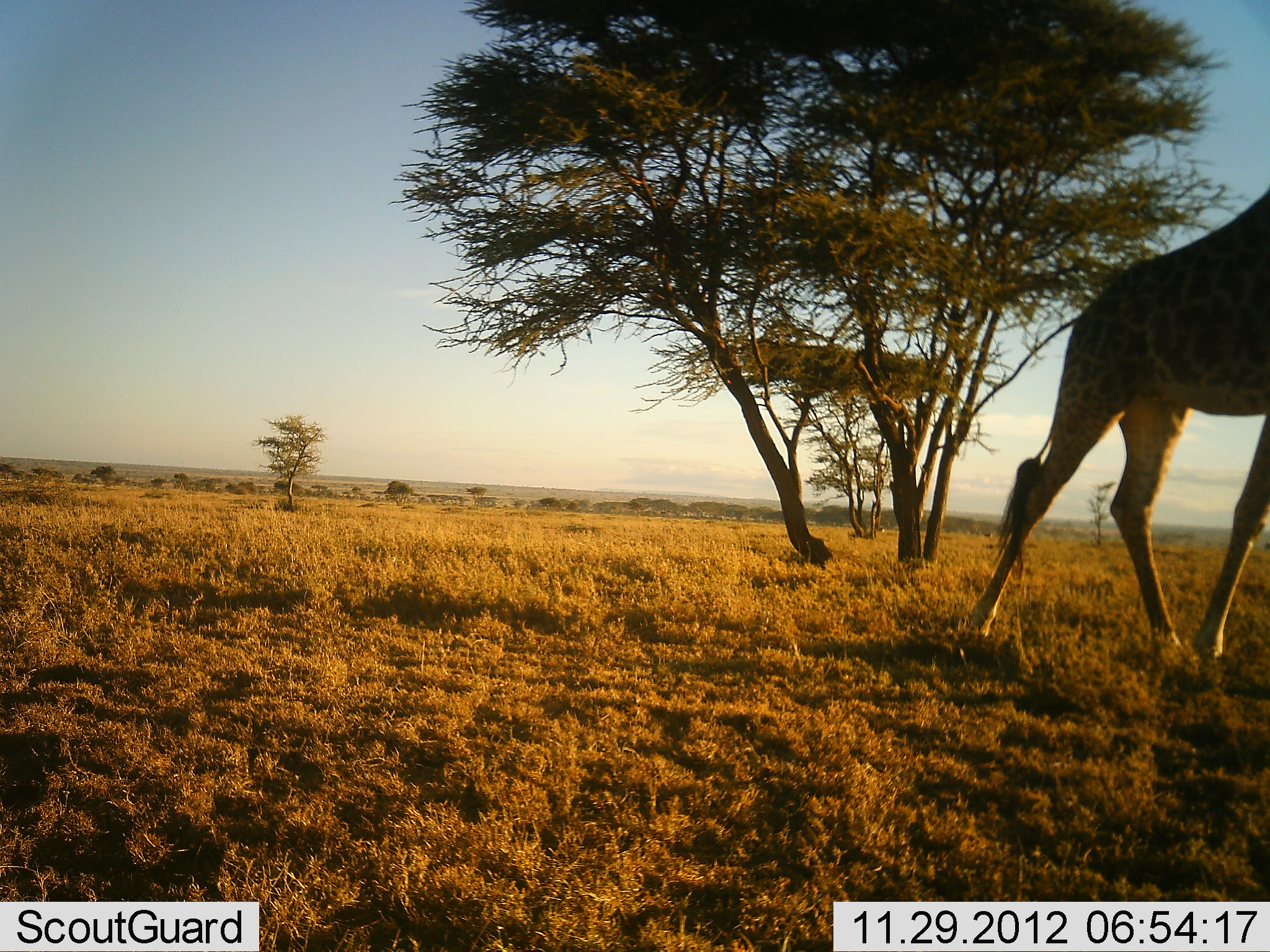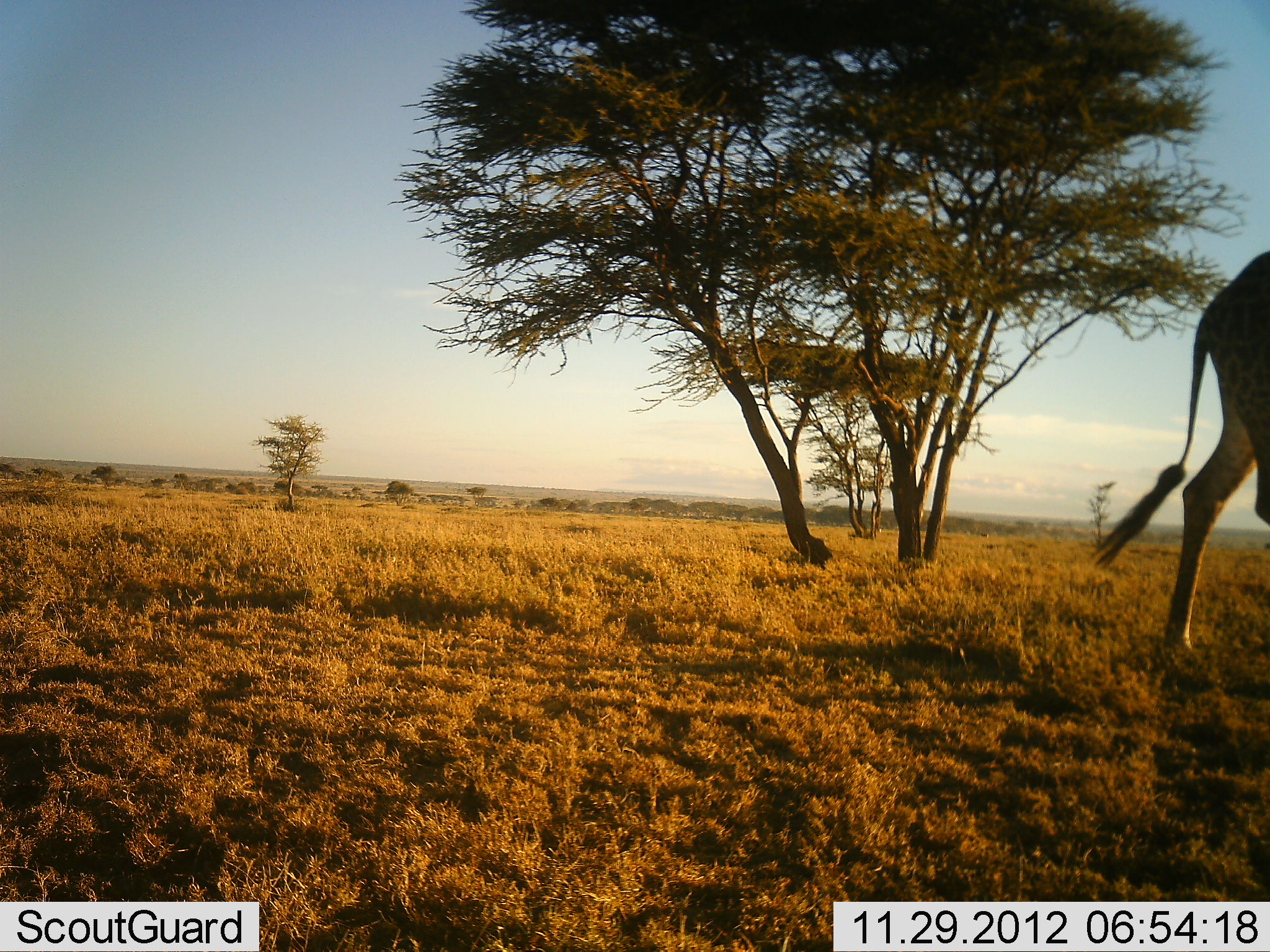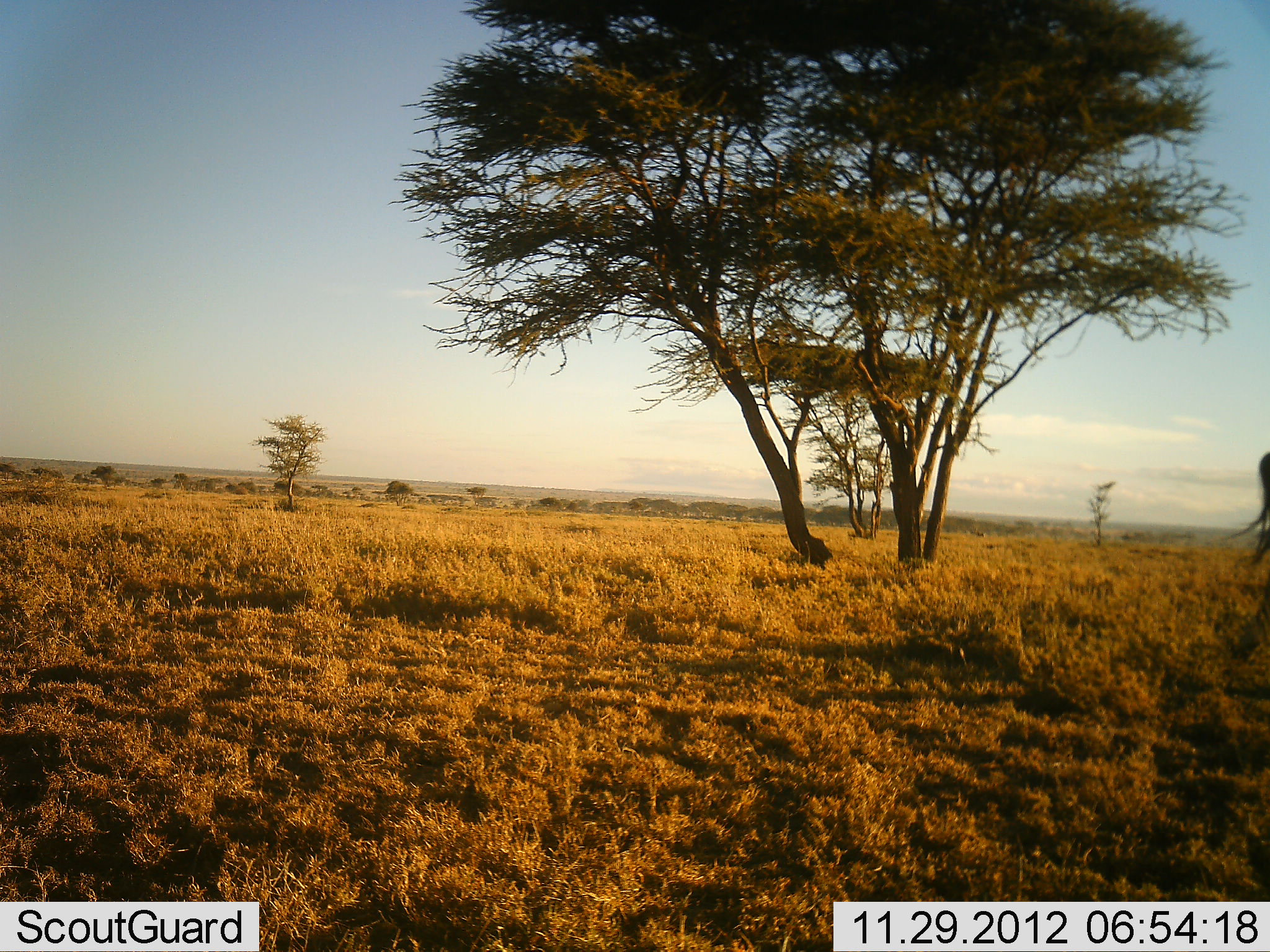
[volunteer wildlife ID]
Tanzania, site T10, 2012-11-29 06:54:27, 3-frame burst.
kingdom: Animalia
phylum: Chordata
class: Mammalia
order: Artiodactyla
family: Giraffidae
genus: Giraffa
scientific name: Giraffa camelopardalis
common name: giraffe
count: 1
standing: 10%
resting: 0%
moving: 90%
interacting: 0%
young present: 0%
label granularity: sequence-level